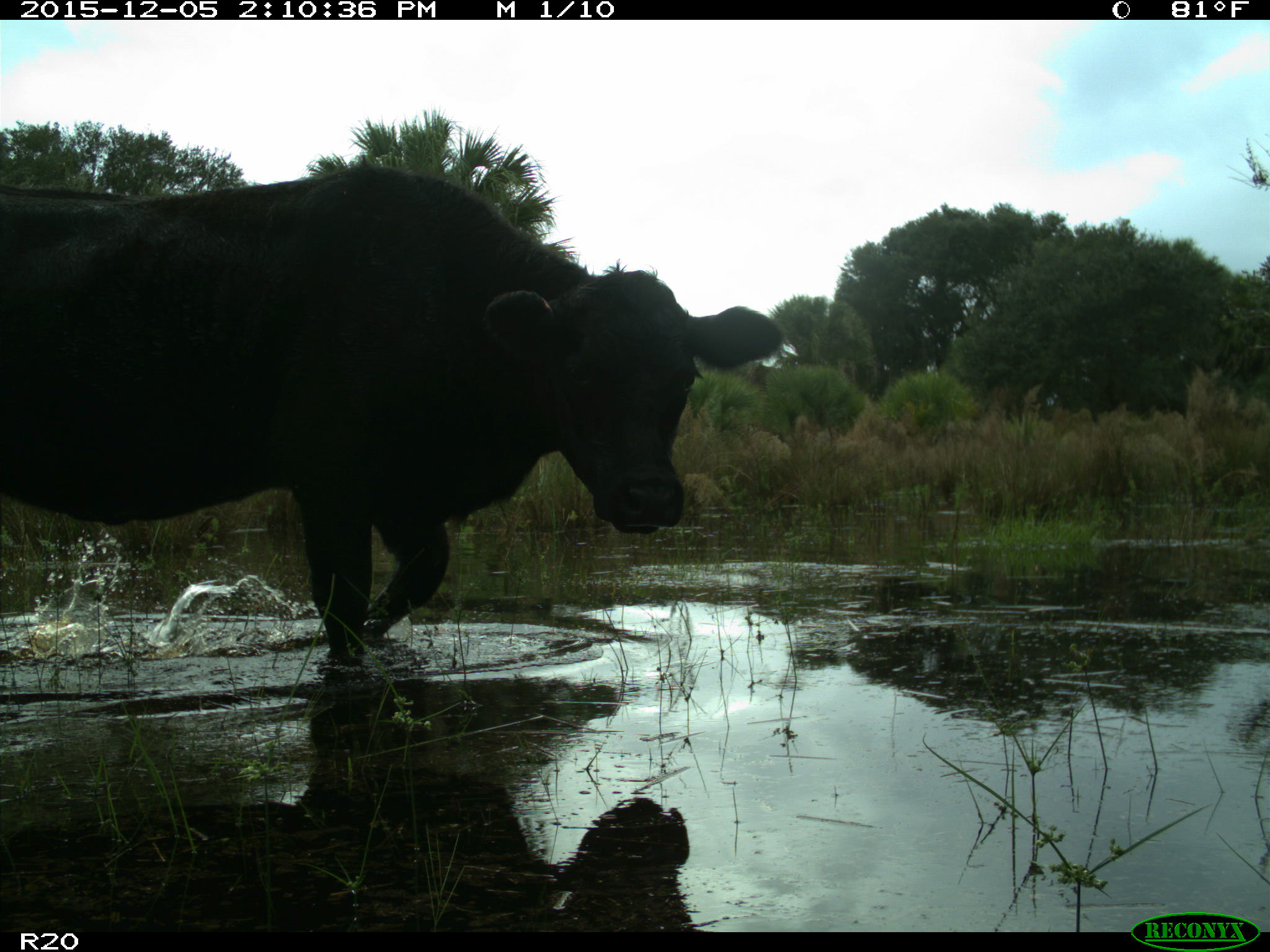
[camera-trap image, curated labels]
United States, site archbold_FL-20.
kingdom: Animalia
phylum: Chordata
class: Mammalia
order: Artiodactyla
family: Bovidae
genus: Bos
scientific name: Bos taurus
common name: domestic cow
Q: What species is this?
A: Bos taurus (domestic cow).